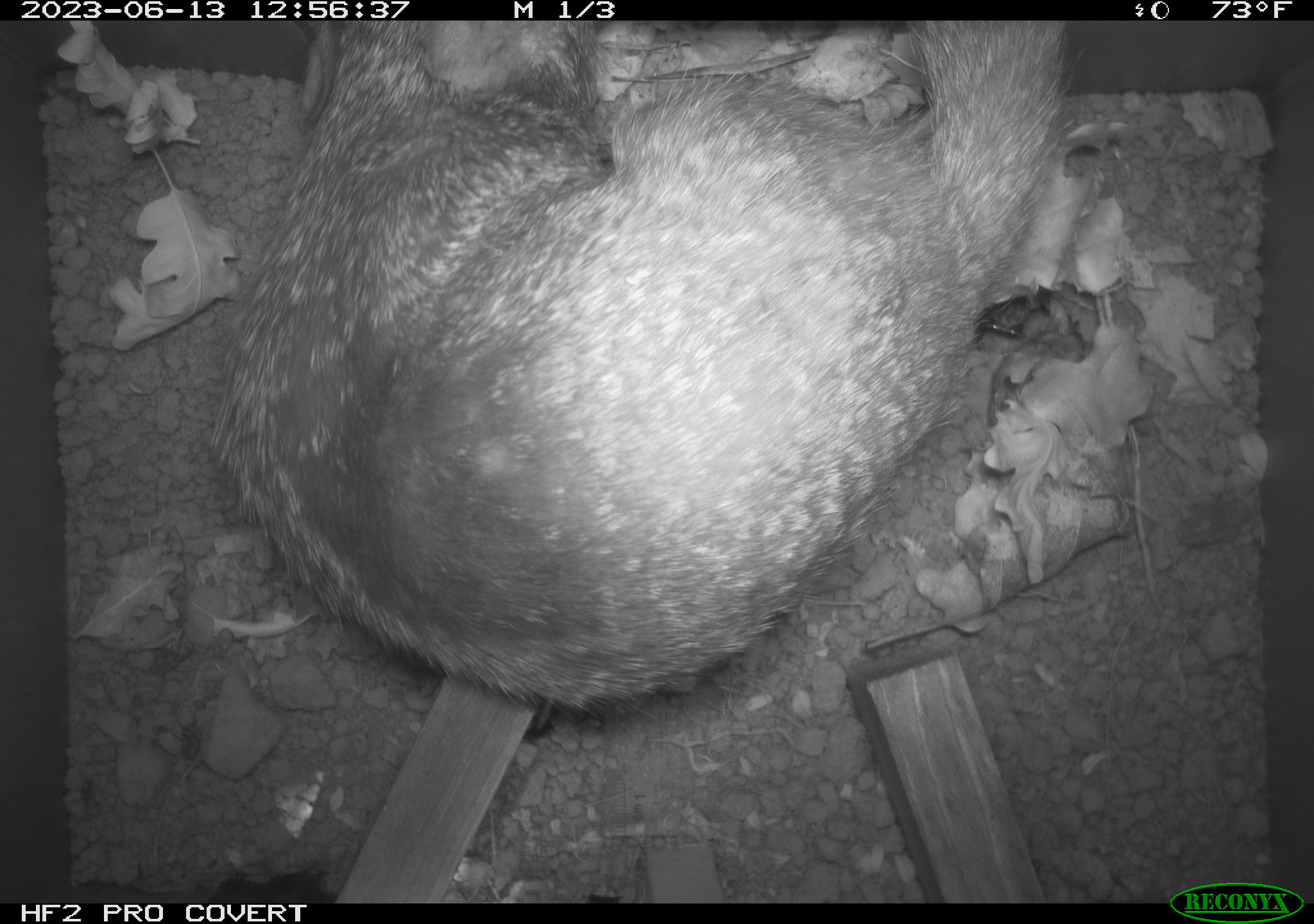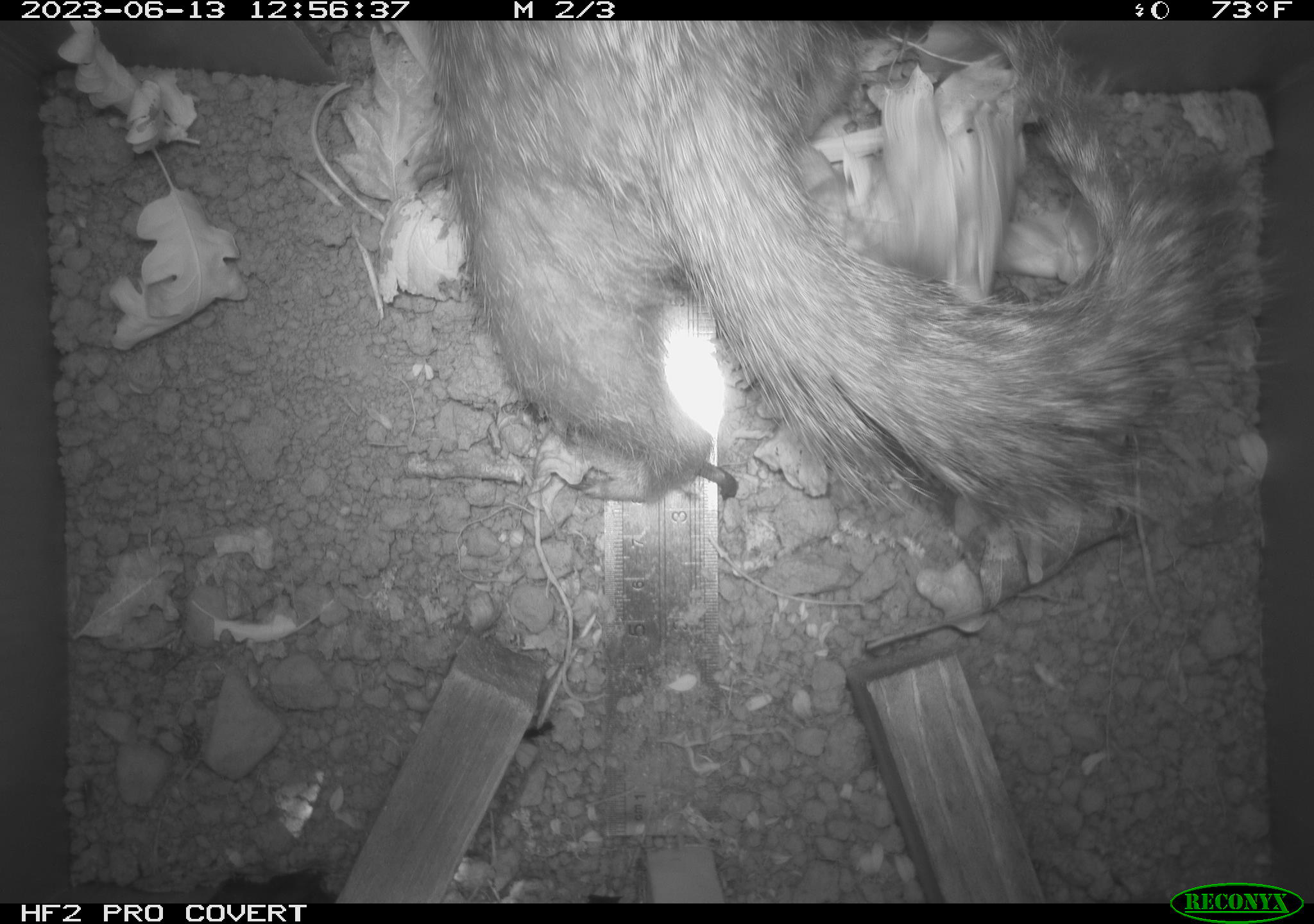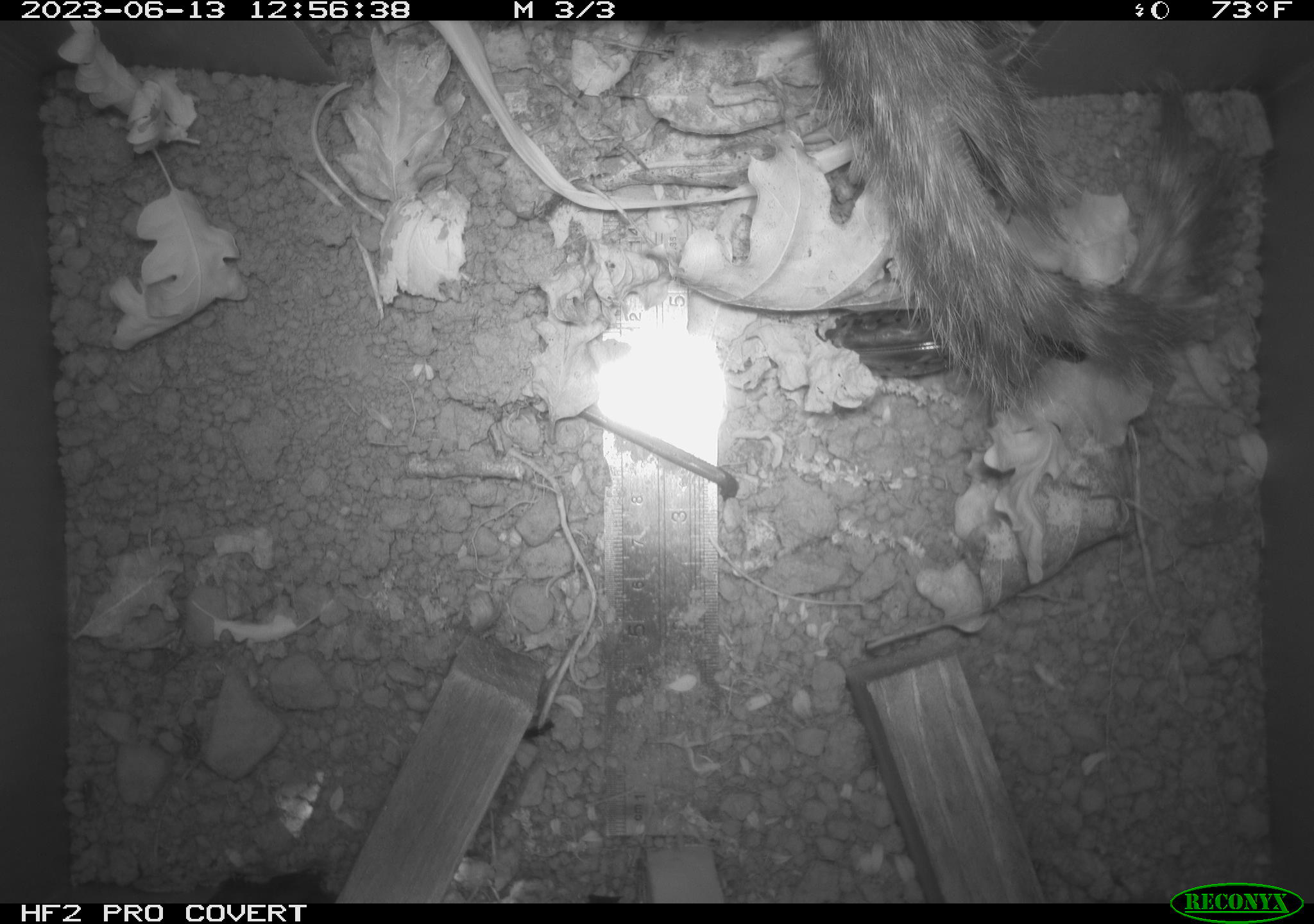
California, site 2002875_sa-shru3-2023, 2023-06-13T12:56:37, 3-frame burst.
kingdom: Animalia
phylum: Chordata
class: Mammalia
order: Rodentia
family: Sciuridae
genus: Otospermophilus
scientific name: Otospermophilus beecheyi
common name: california ground squirrel